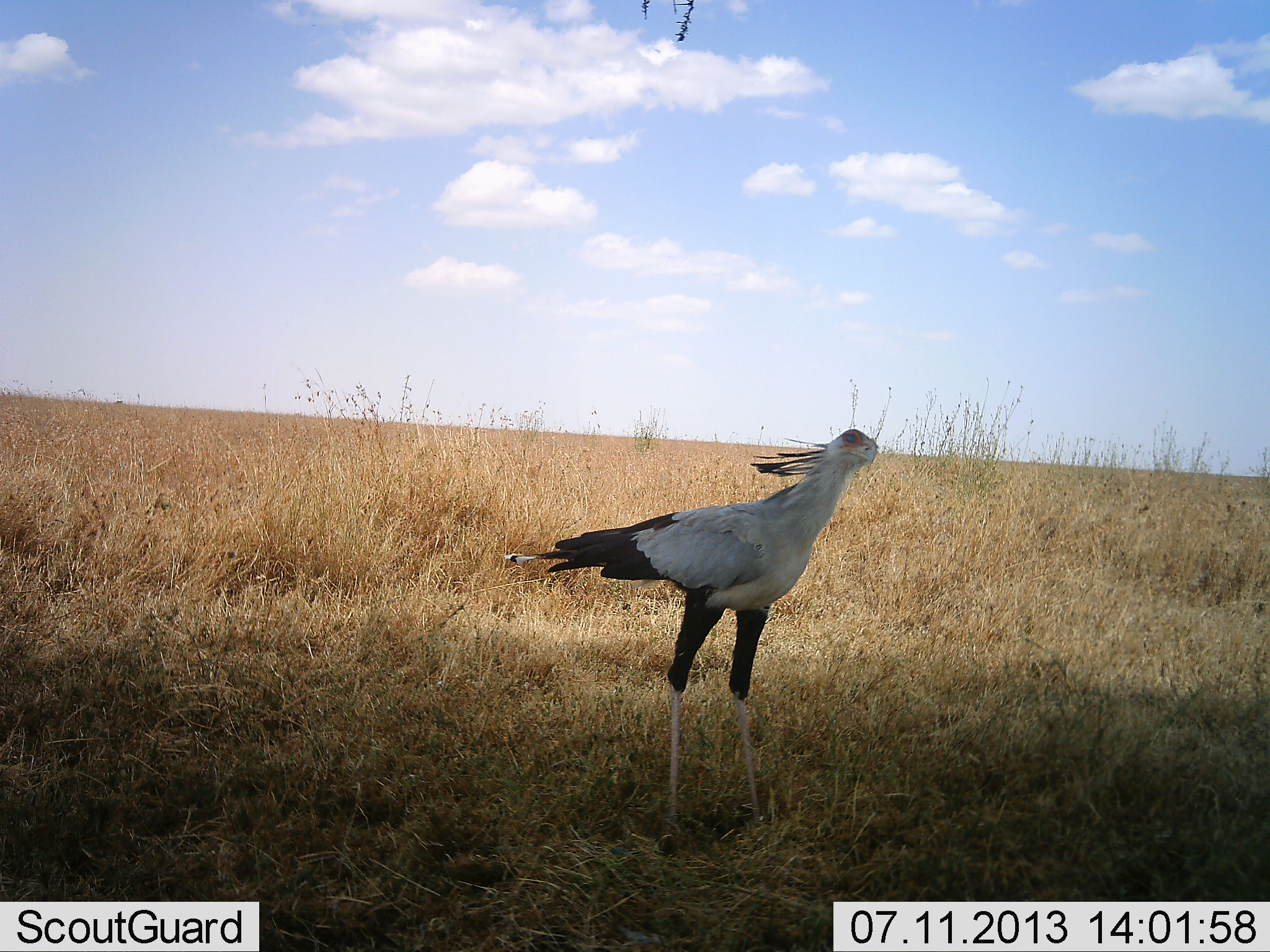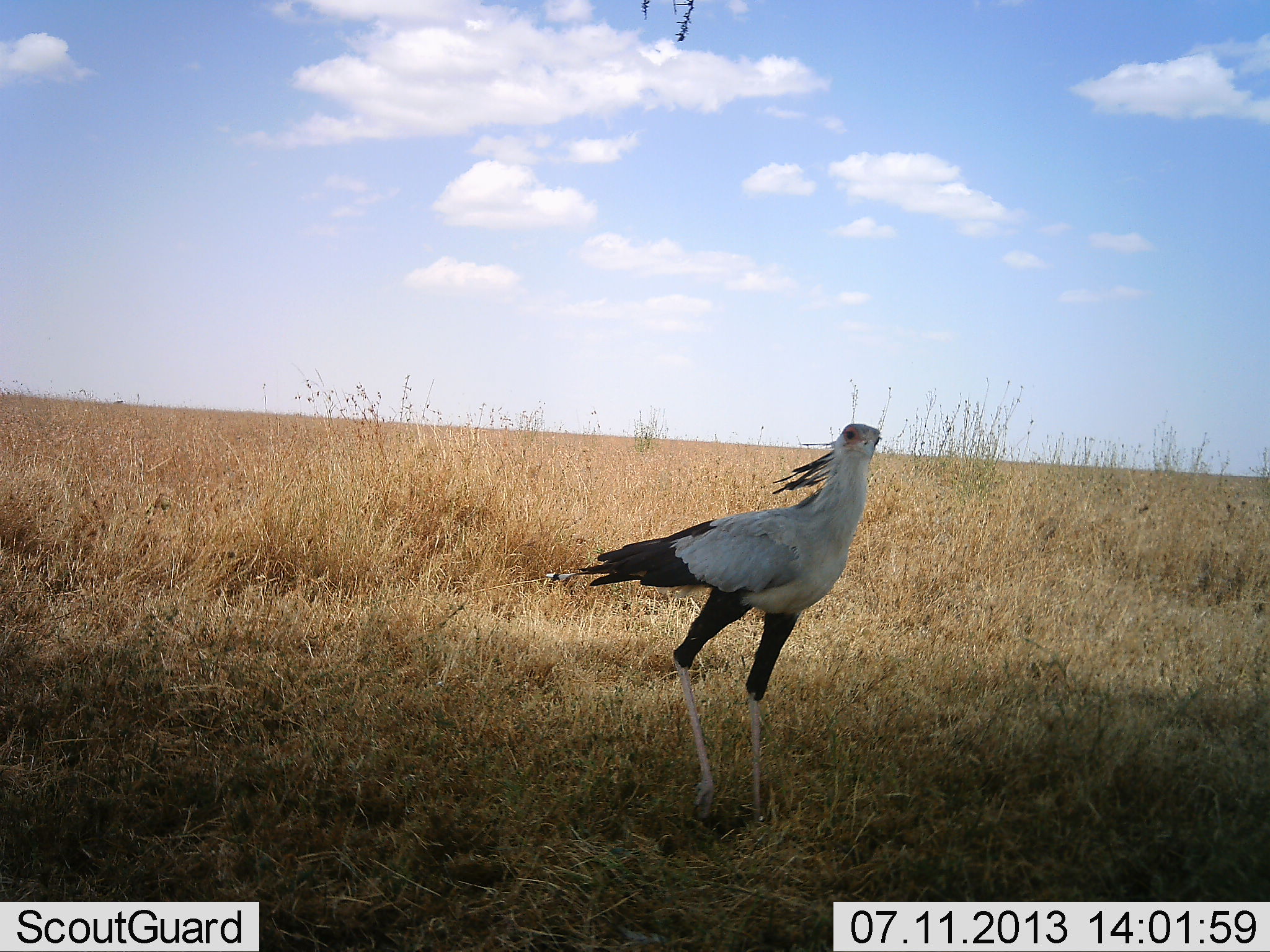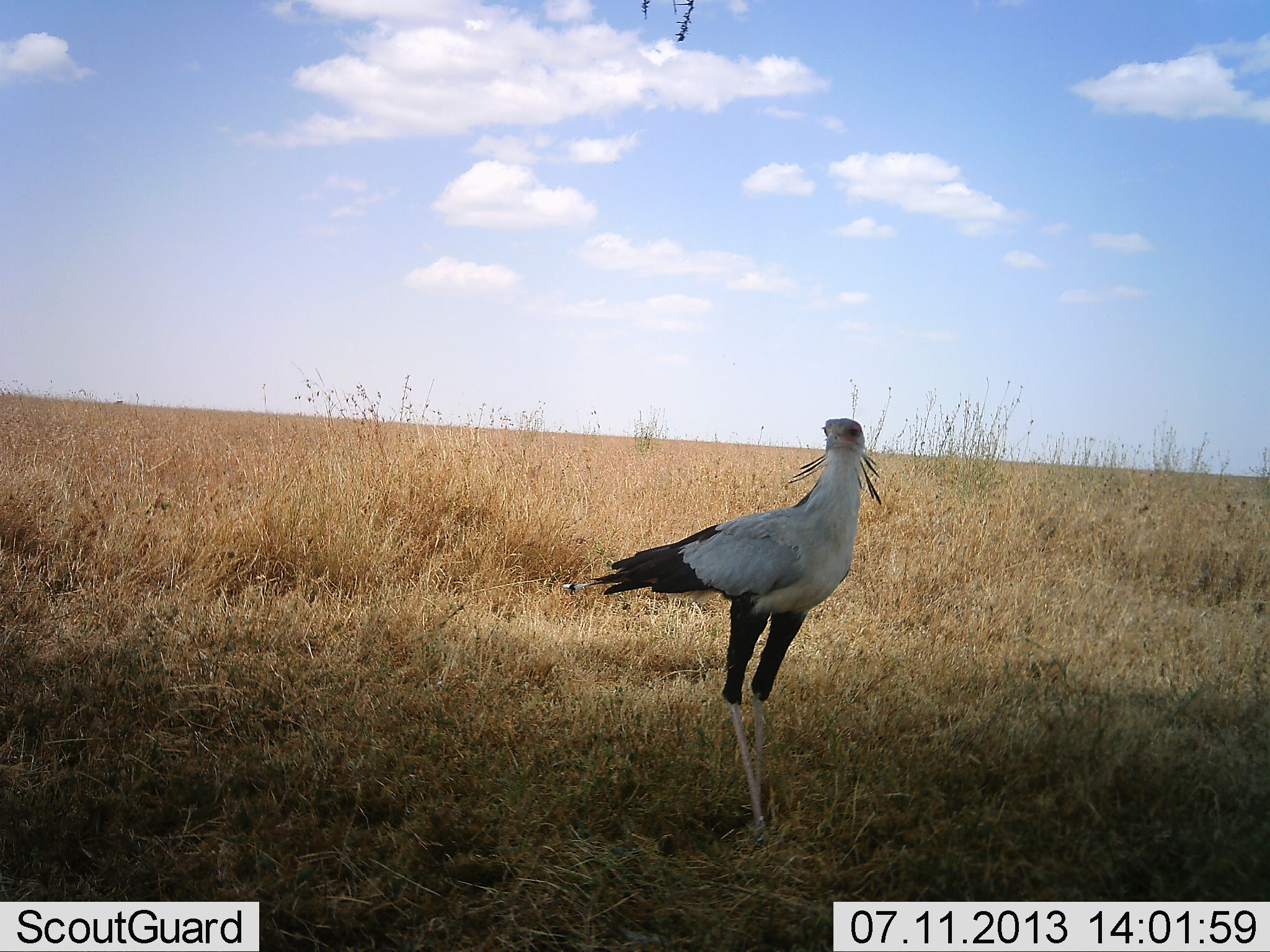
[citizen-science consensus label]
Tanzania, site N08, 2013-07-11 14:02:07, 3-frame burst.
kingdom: Animalia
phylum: Chordata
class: Aves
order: Accipitriformes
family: Sagittariidae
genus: Sagittarius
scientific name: Sagittarius serpentarius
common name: secretary bird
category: secretarybird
Secretarybird (secretary bird) (Sagittarius serpentarius), count 1. Behavior (volunteer vote fractions): standing 60%, resting 0%, moving 50%, interacting 0%. Young present (vote fraction): 0%. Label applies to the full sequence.